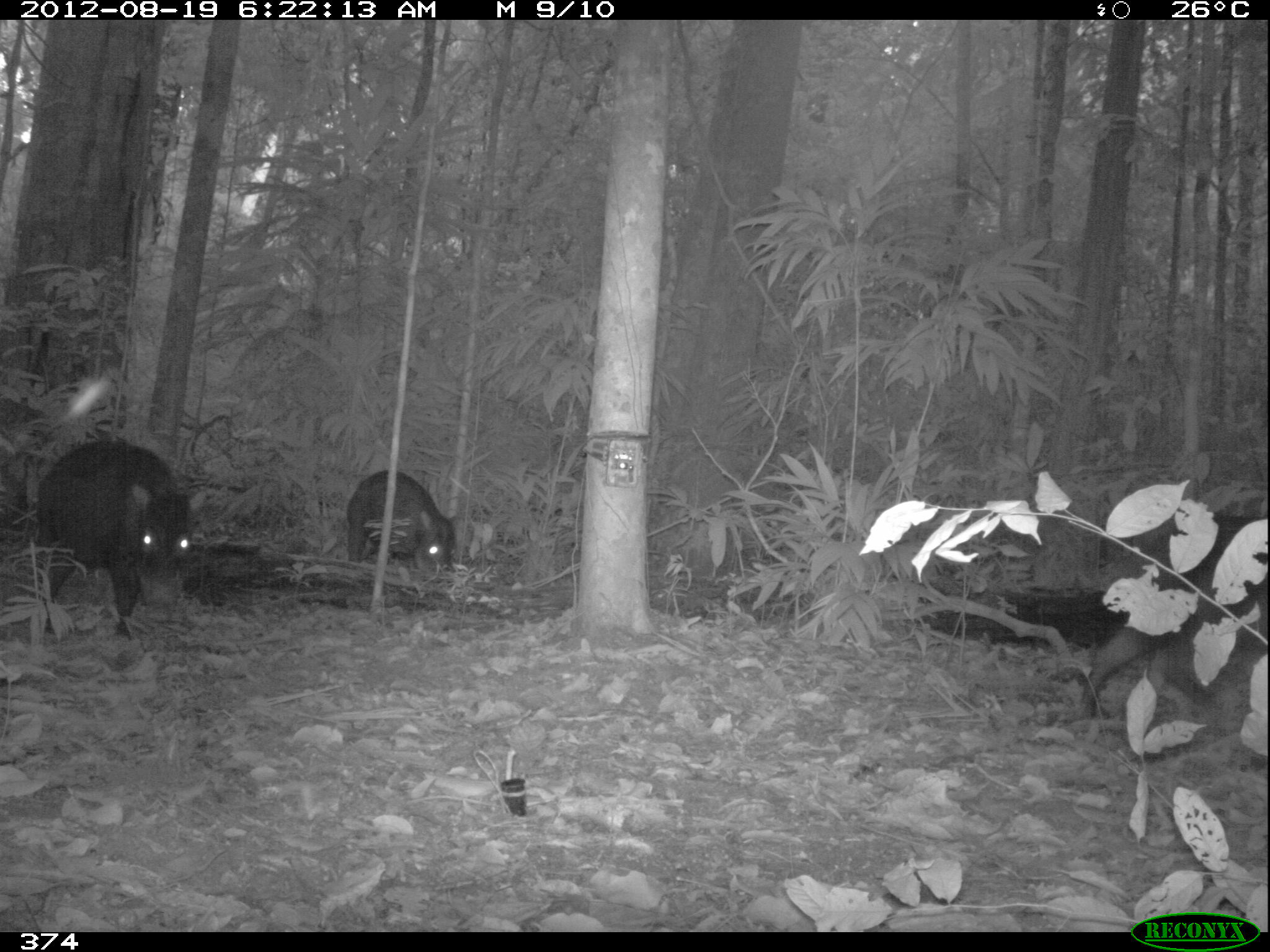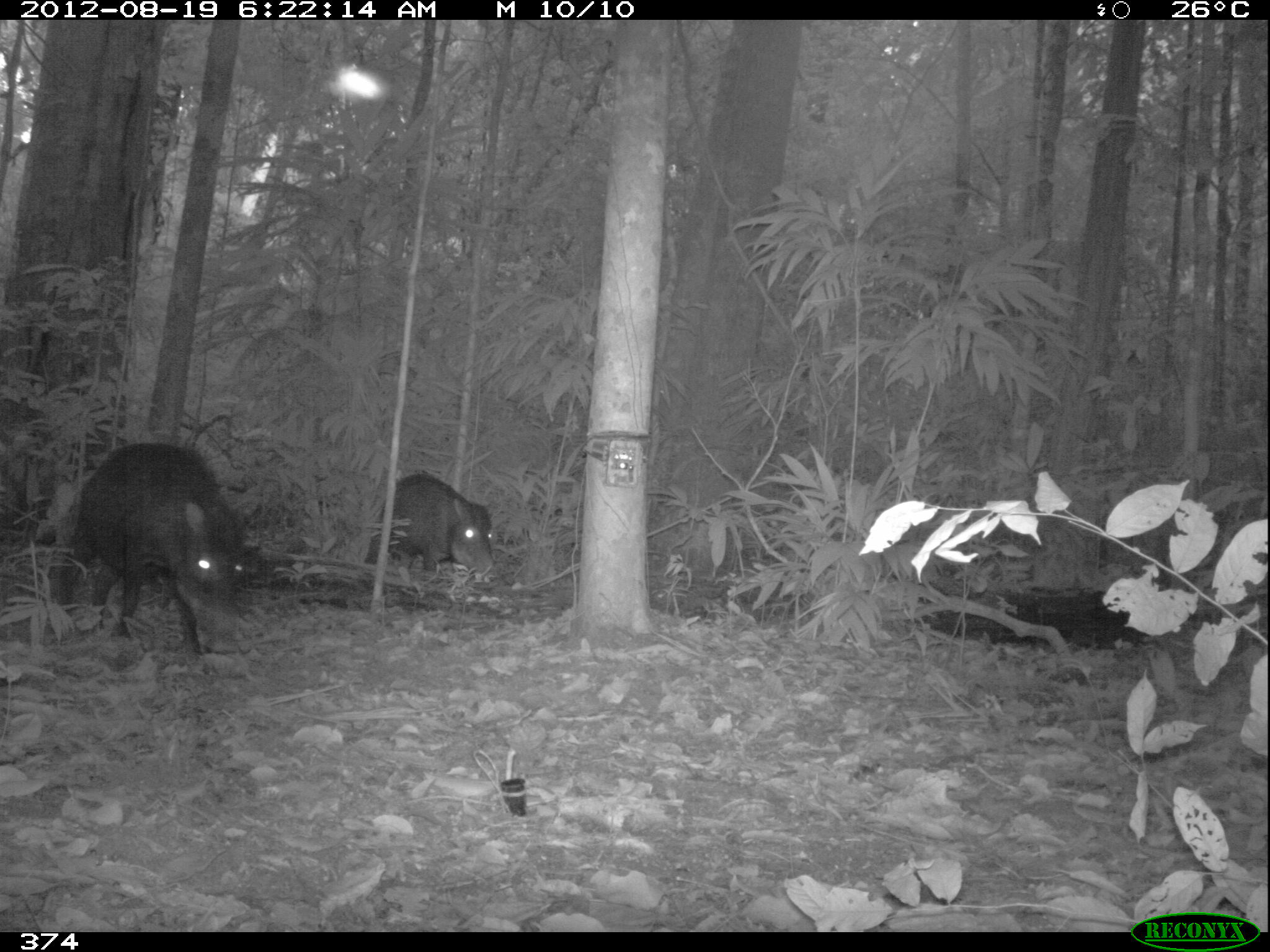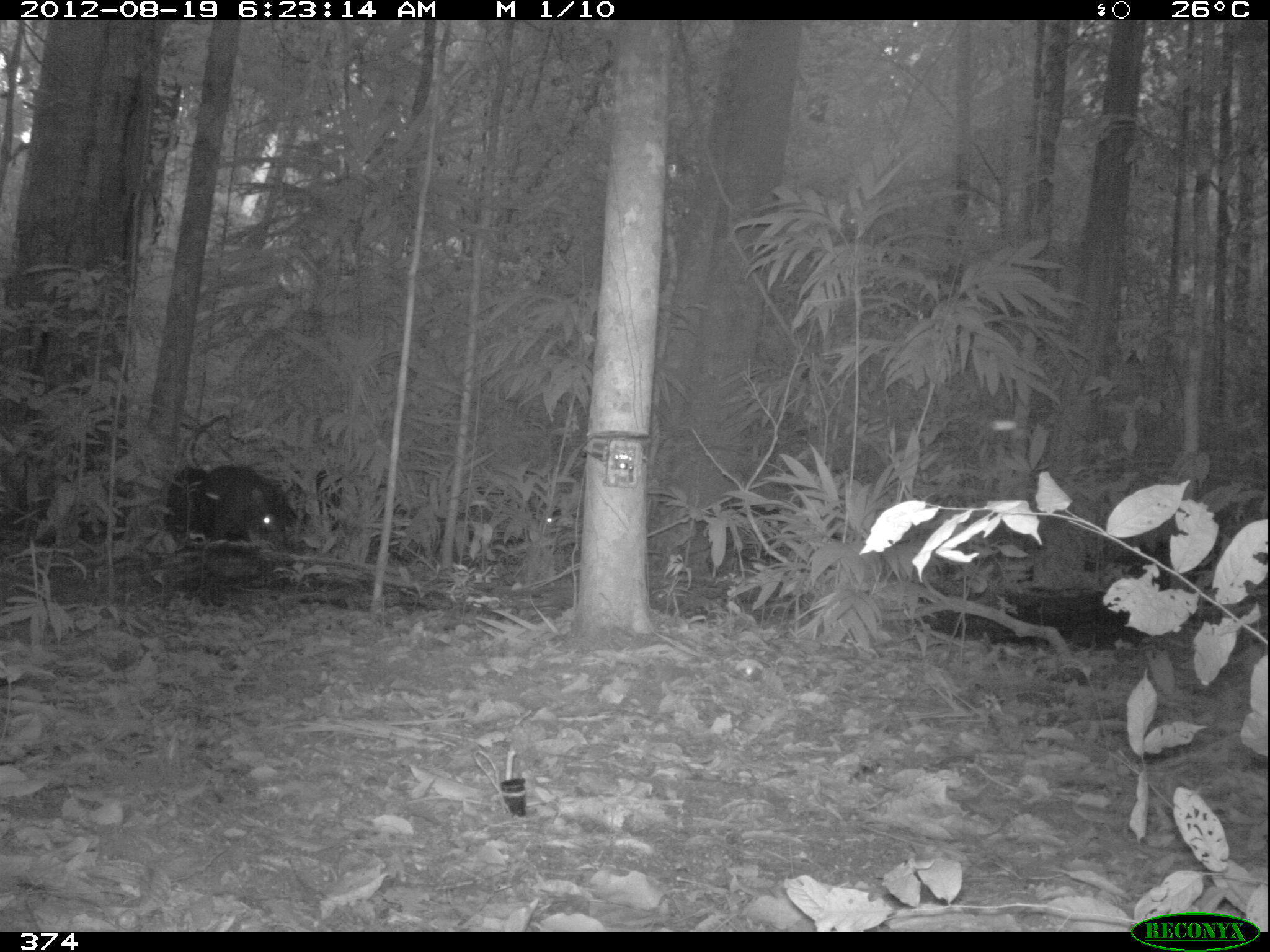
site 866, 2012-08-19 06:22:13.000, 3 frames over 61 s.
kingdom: Animalia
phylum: Chordata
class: Mammalia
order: Artiodactyla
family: Tayassuidae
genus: Tayassu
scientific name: Tayassu pecari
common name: white-lipped peccary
Tayassu pecari (white-lipped peccary).